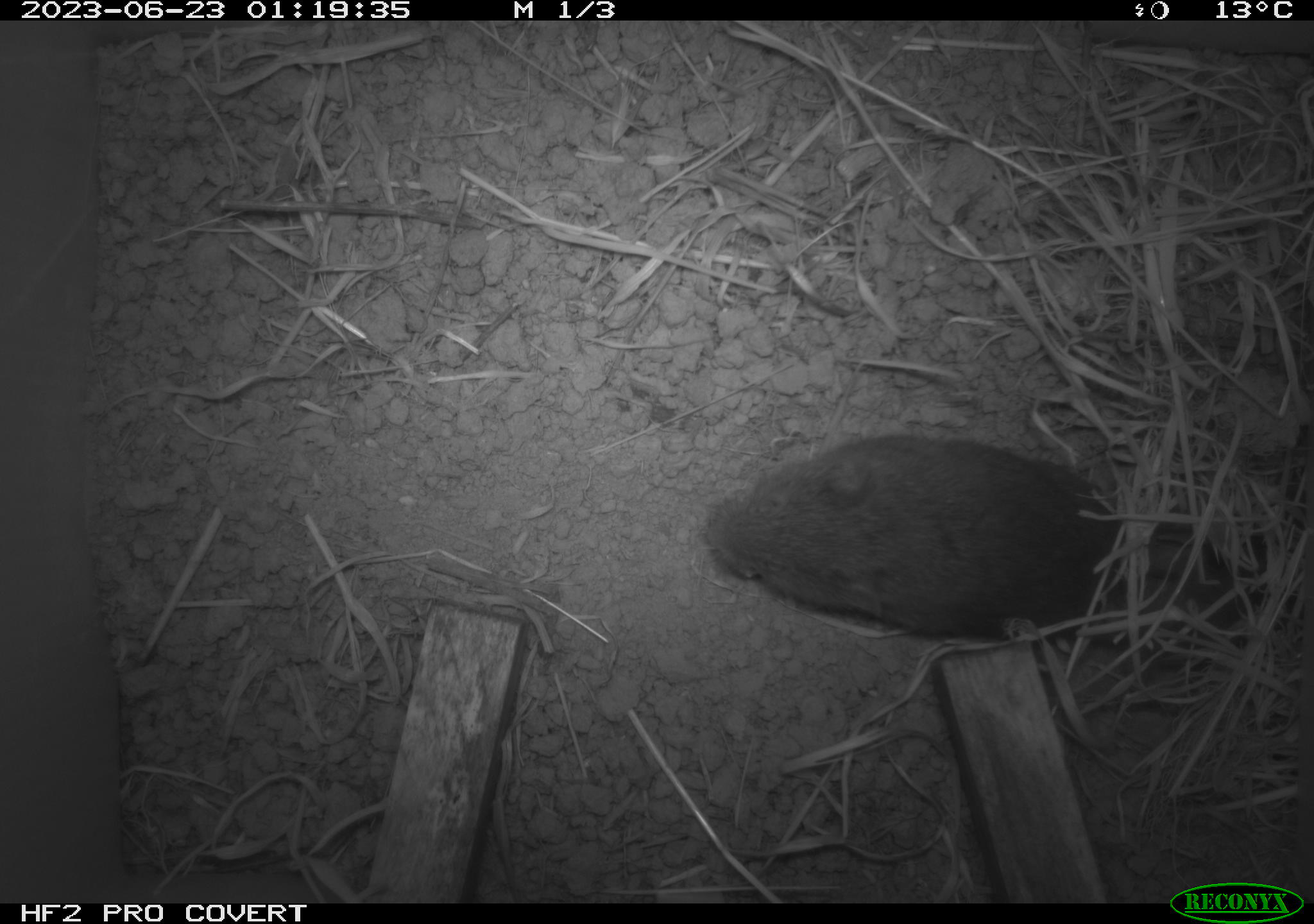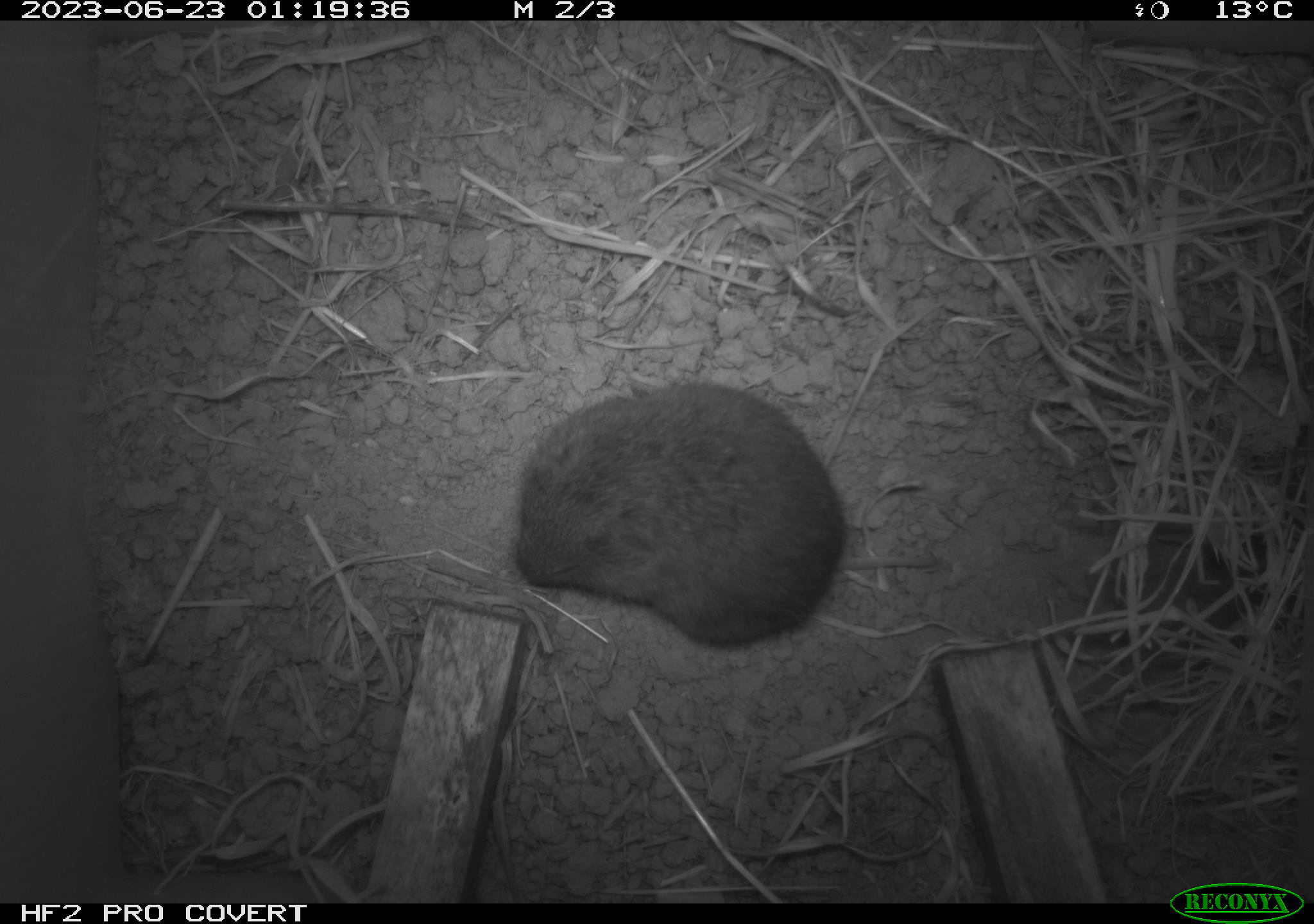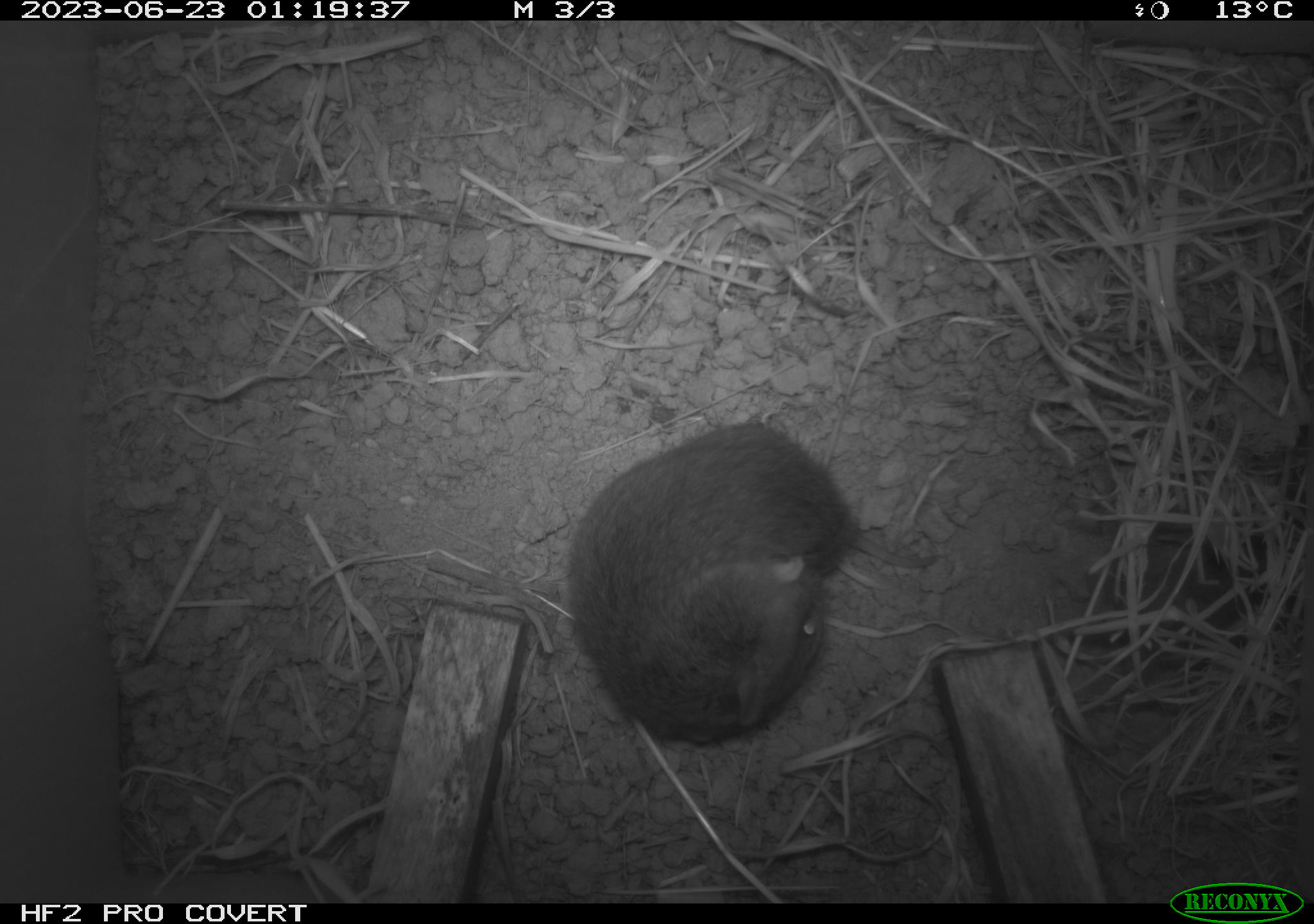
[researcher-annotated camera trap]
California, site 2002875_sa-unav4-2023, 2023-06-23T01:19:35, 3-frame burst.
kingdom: Animalia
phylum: Chordata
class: Mammalia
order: Rodentia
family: Cricetidae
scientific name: Arvicolinae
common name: voles, lemmings, and muskrats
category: arvicolinae subfamily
Arvicolinae subfamily (voles, lemmings, and muskrats) (Arvicolinae).